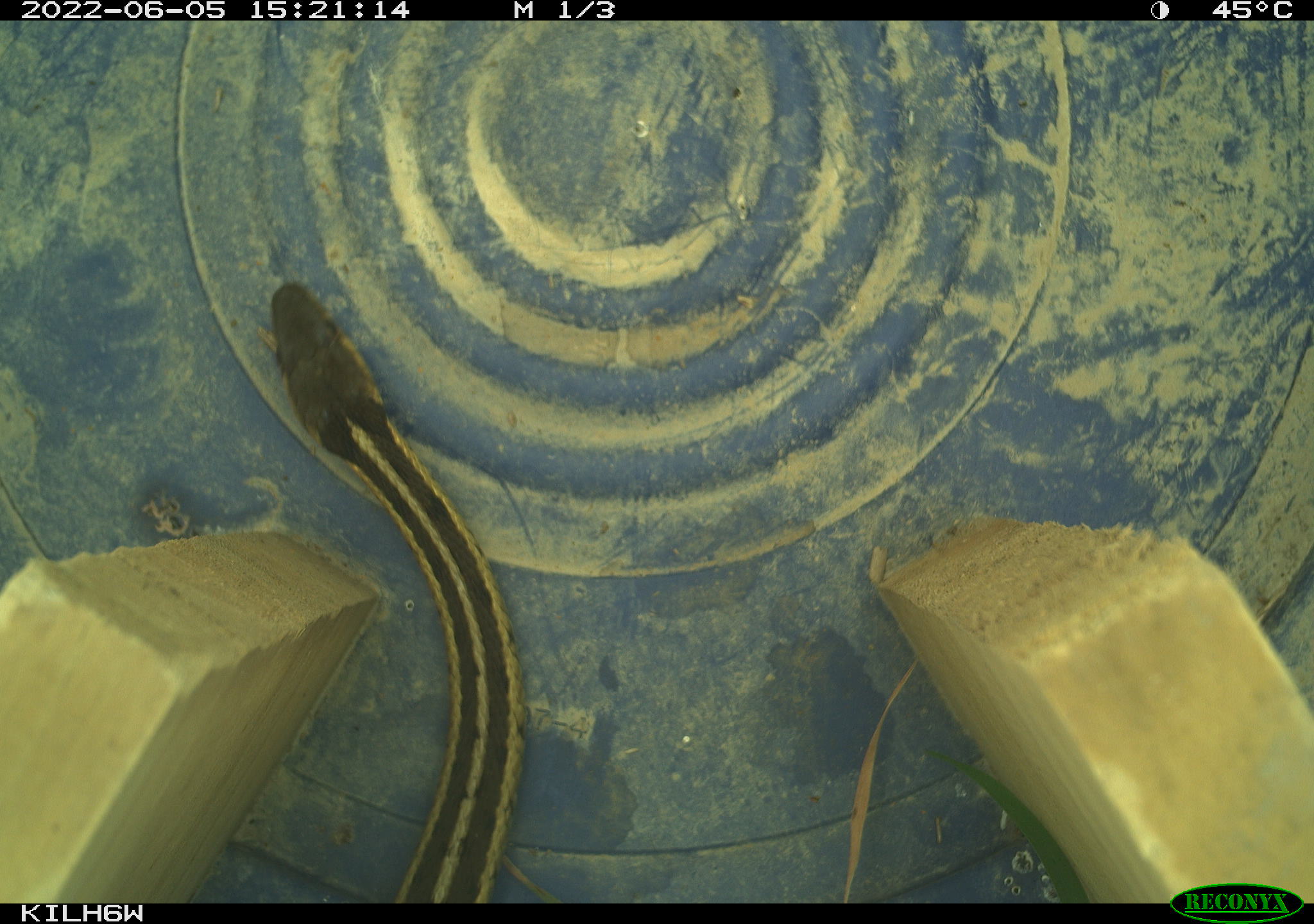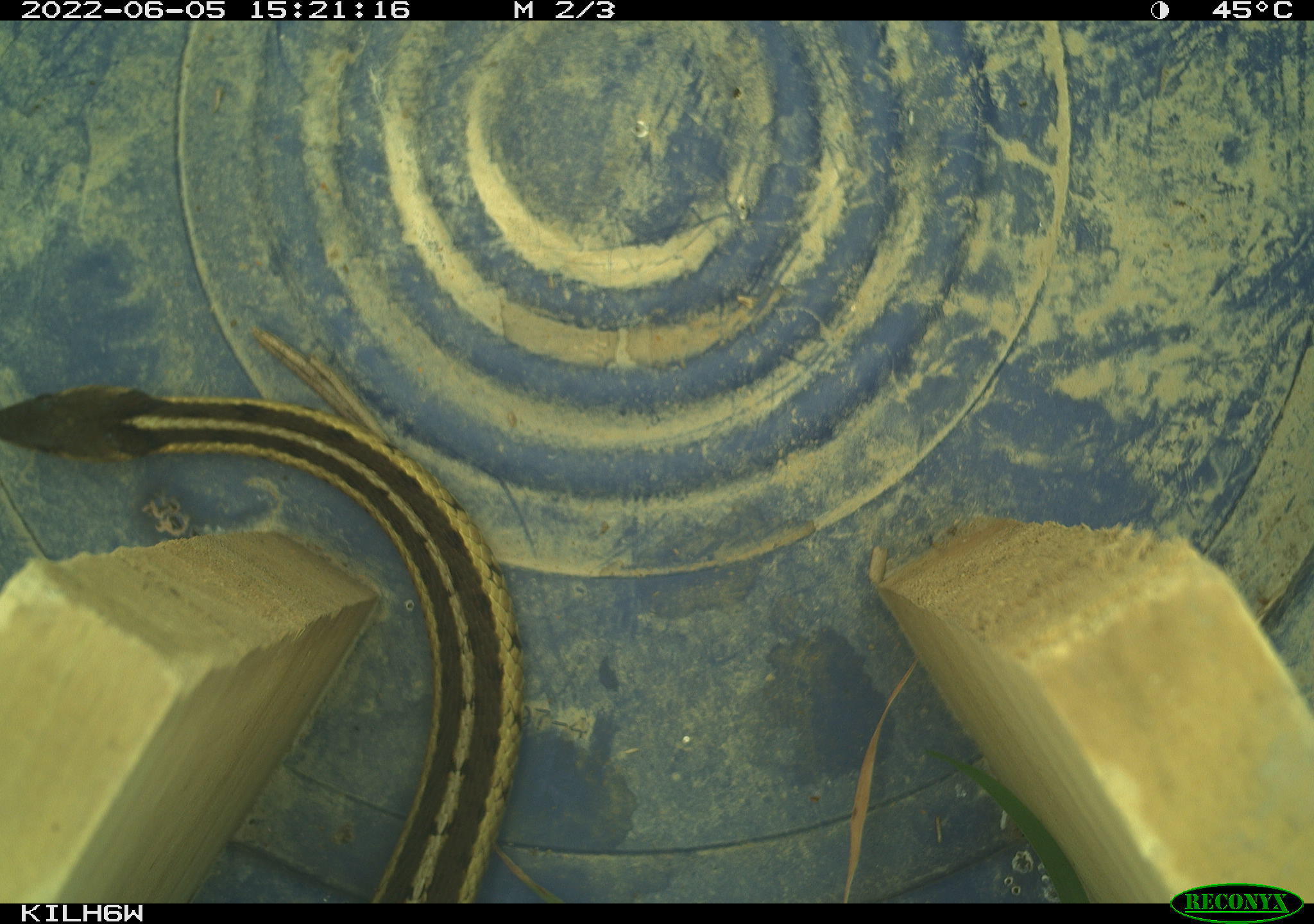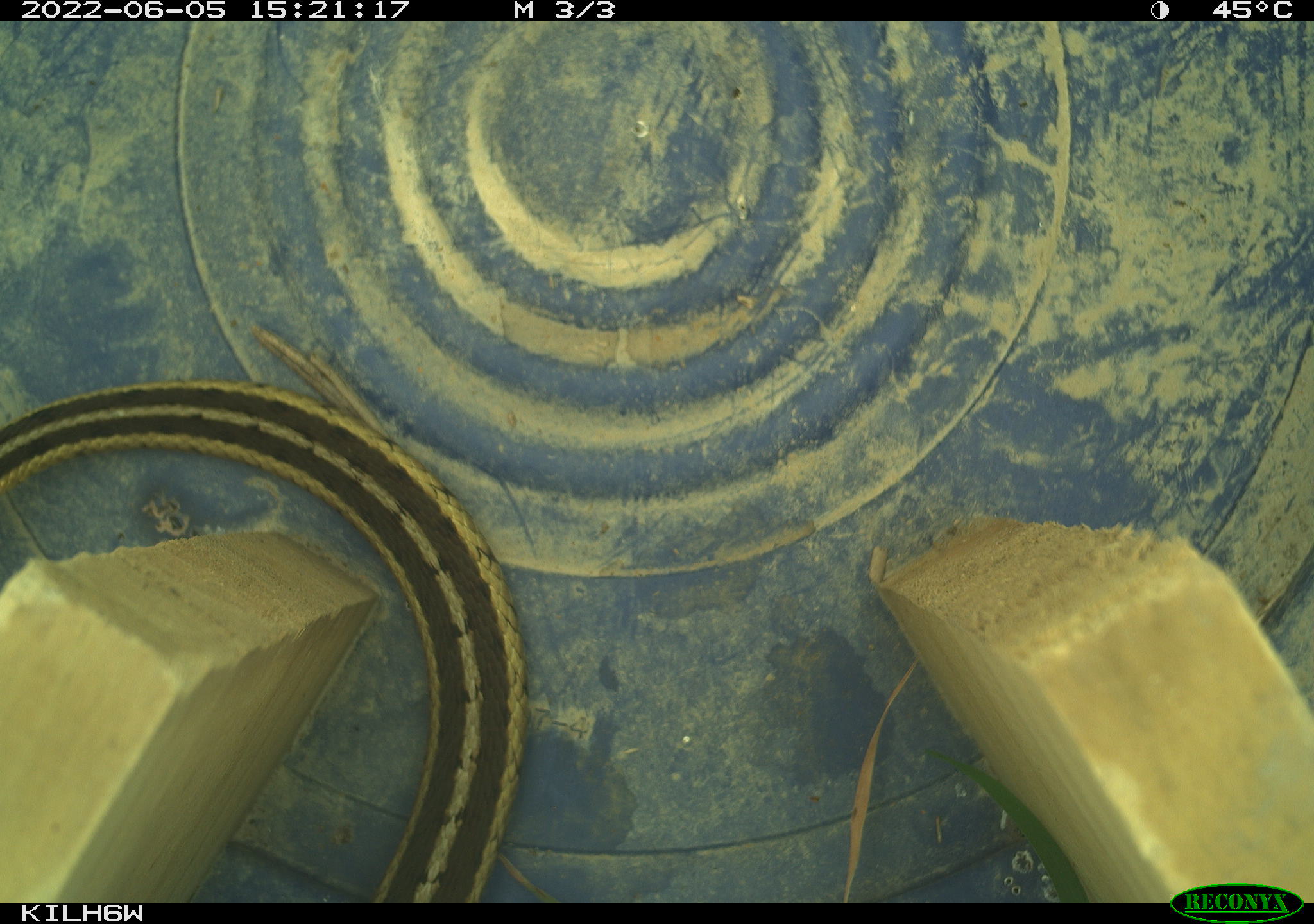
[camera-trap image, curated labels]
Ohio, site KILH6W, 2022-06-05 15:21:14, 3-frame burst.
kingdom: Animalia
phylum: Chordata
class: Reptilia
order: Squamata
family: Colubridae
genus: Thamnophis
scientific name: Thamnophis sirtalis sirtalis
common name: eastern gartersnake